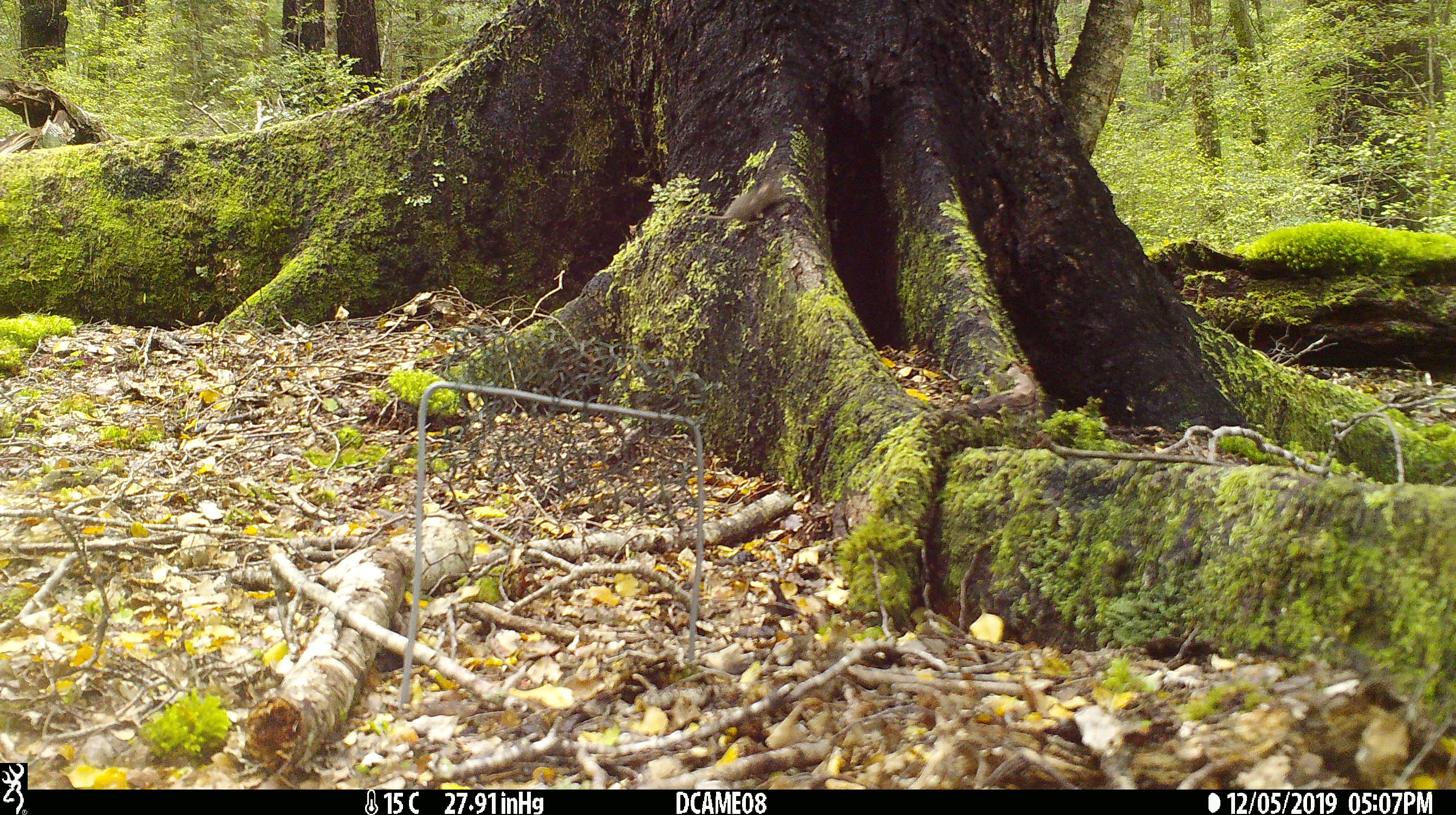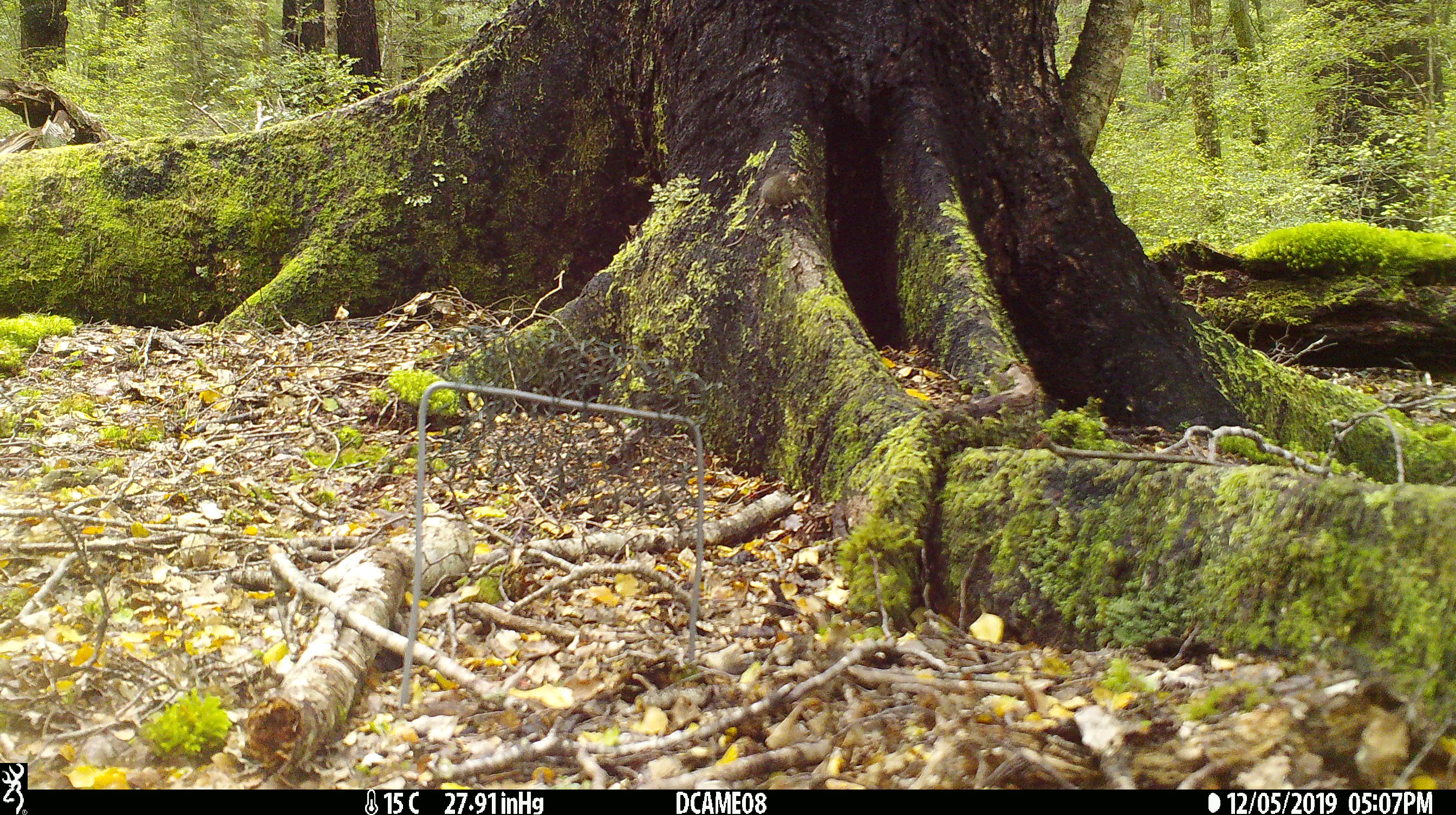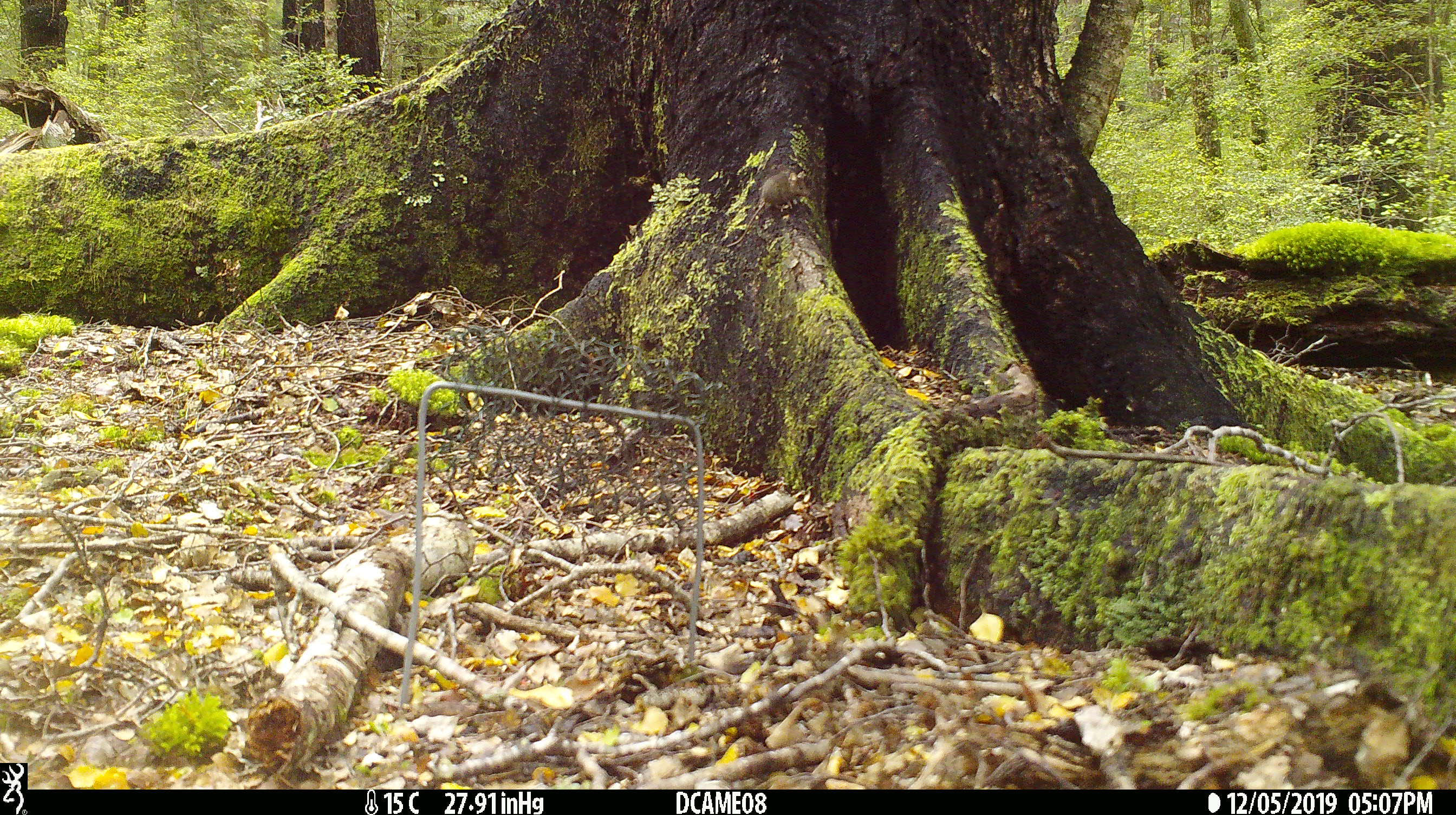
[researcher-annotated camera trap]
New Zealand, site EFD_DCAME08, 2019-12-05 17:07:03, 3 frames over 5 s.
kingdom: Animalia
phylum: Chordata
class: Mammalia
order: Rodentia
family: Muridae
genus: Mus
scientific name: Mus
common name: mouse